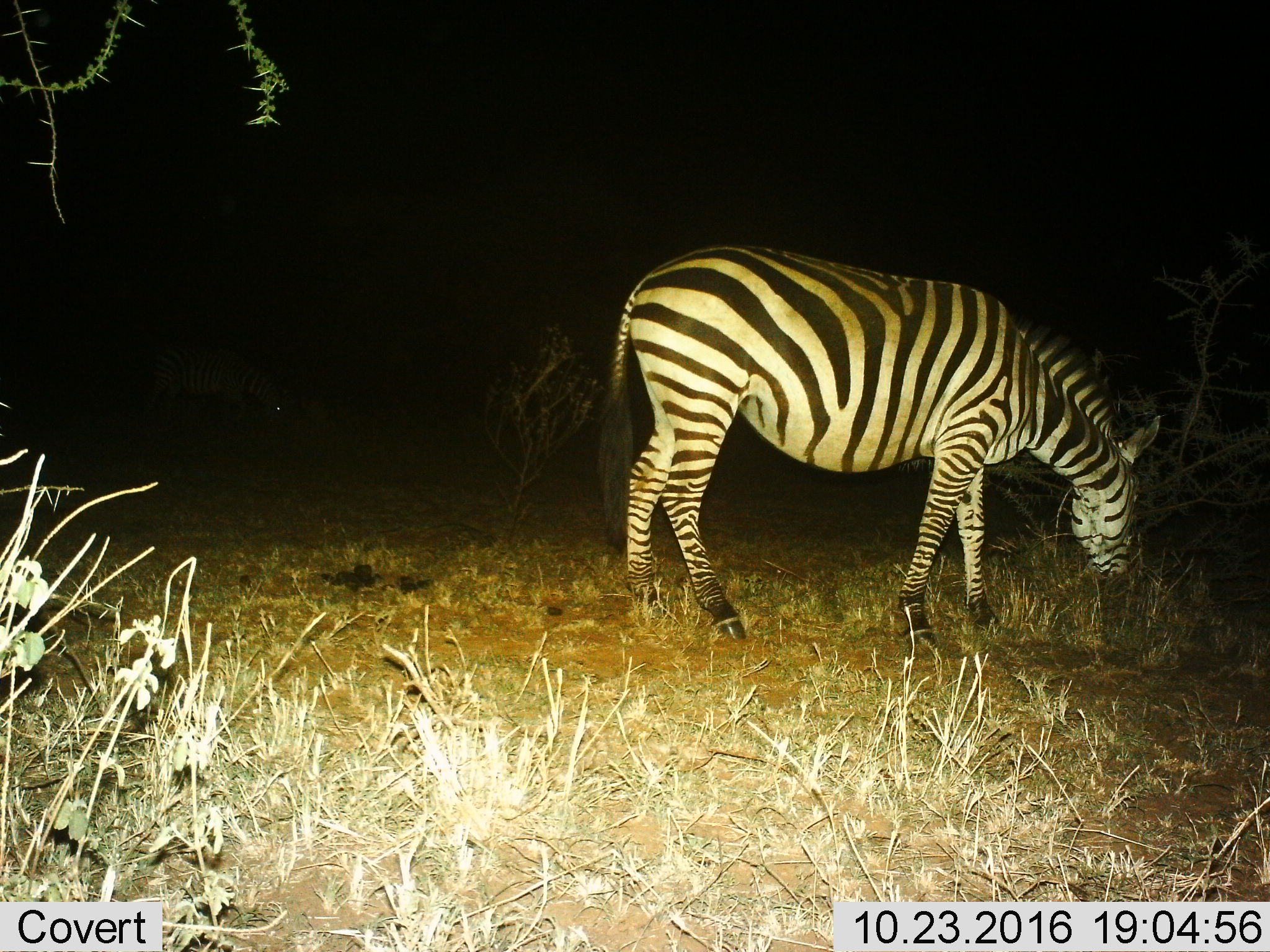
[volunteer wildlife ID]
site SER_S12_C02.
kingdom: Animalia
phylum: Chordata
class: Mammalia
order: Perissodactyla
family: Equidae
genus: Equus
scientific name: Equus quagga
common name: plains zebra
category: zebraplains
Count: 1.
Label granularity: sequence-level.